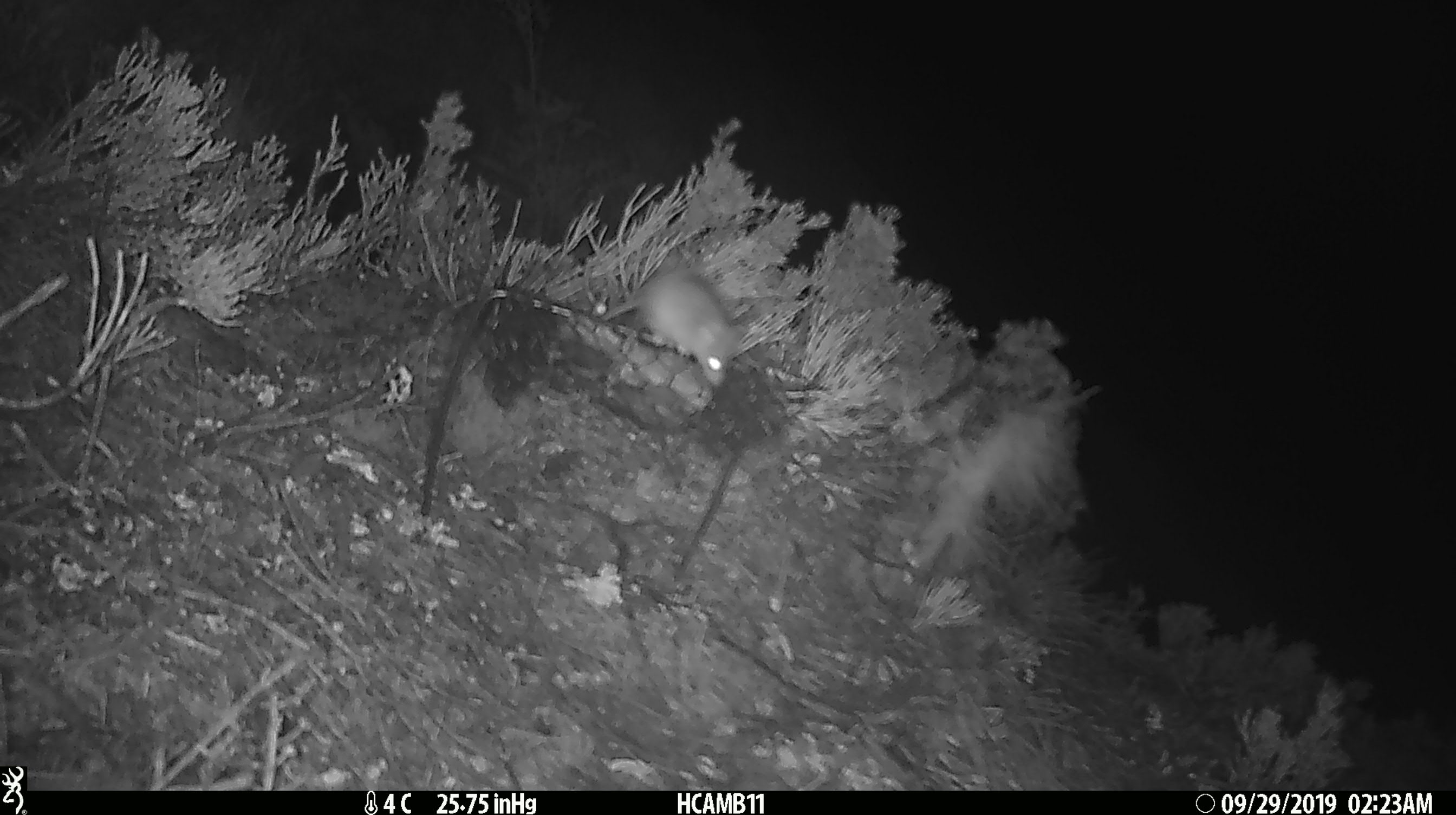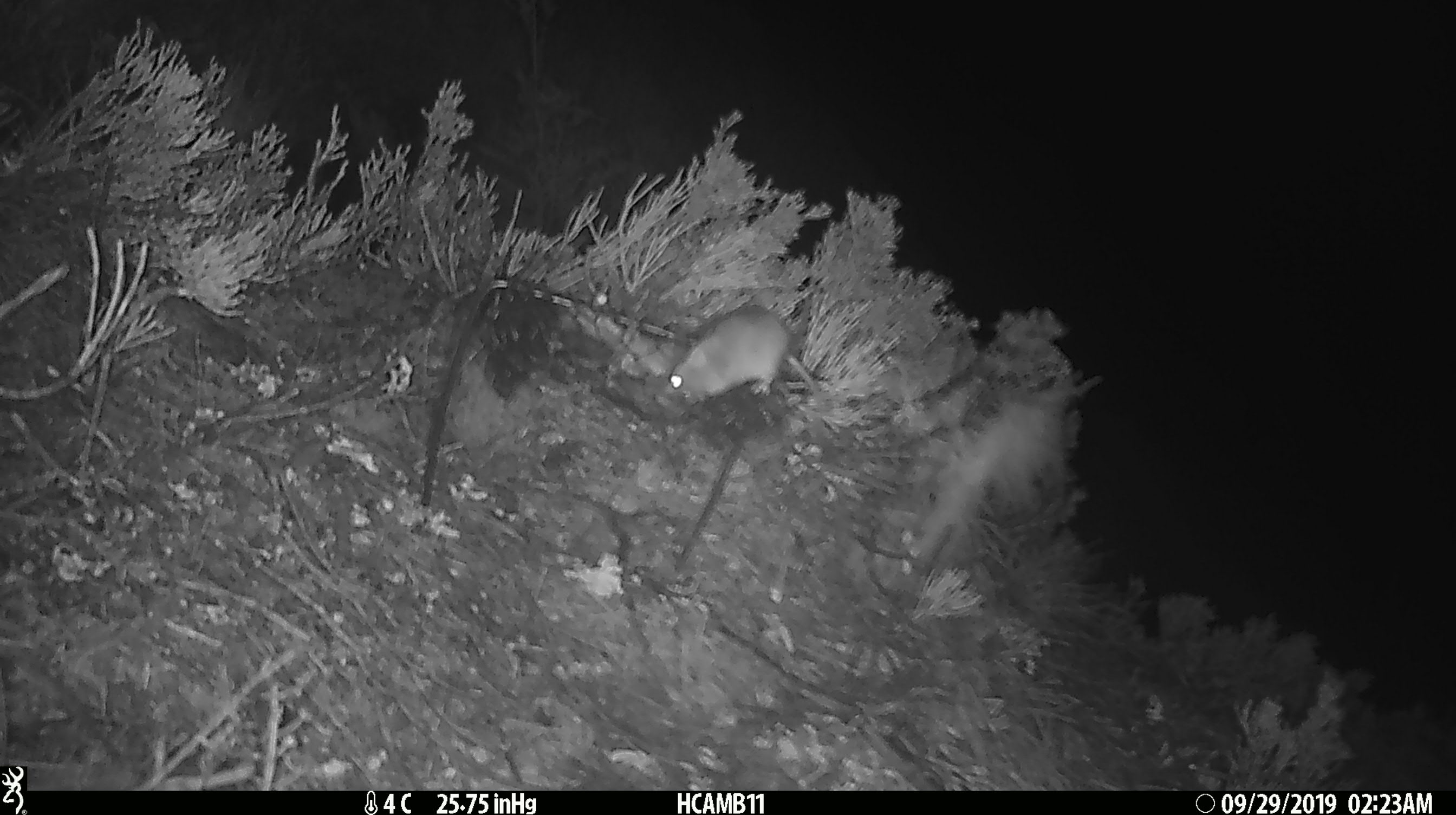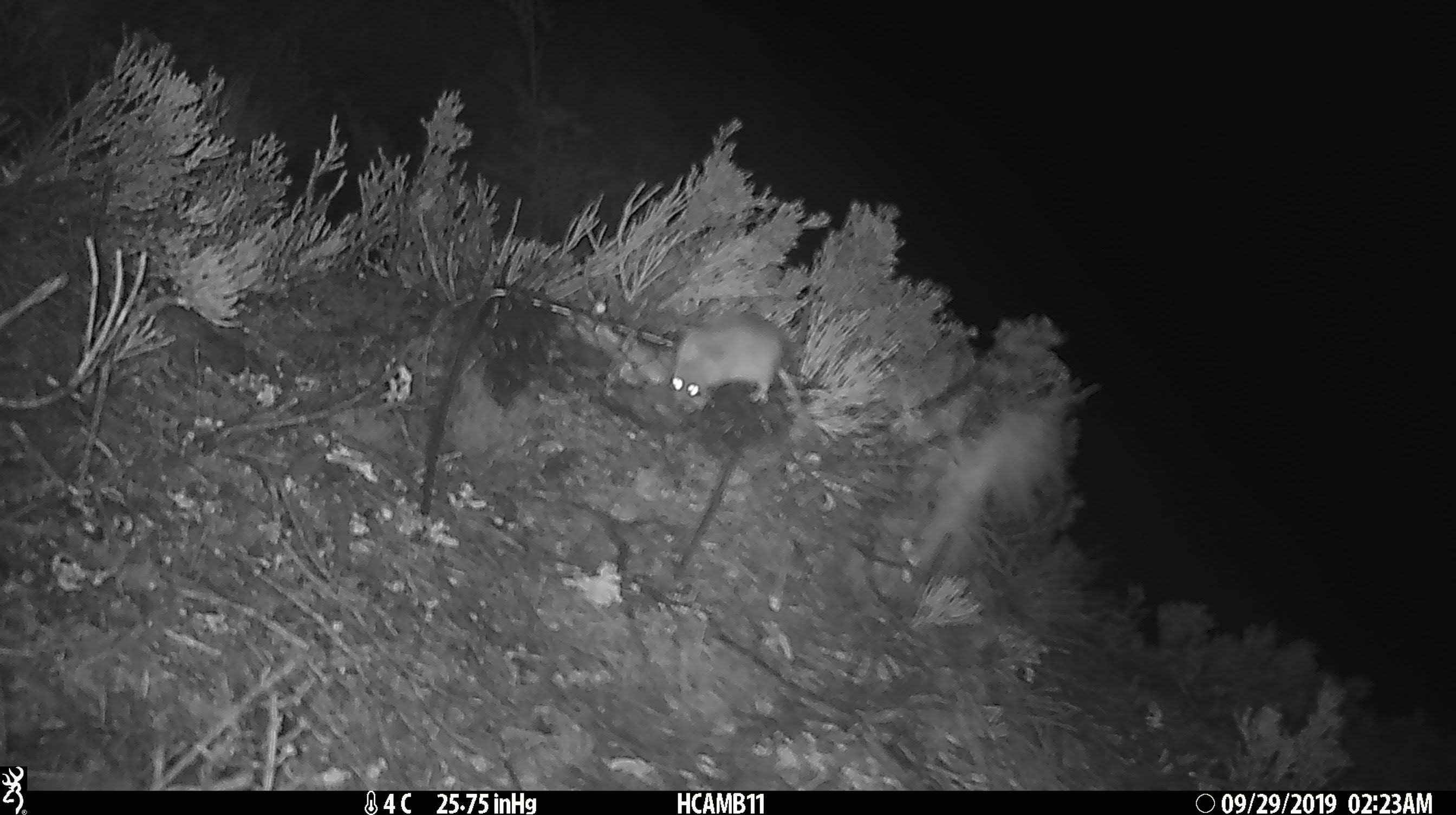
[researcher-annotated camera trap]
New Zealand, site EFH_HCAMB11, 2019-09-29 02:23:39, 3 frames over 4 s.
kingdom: Animalia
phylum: Chordata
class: Mammalia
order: Rodentia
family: Muridae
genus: Mus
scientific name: Mus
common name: mouse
Mouse (Mus).